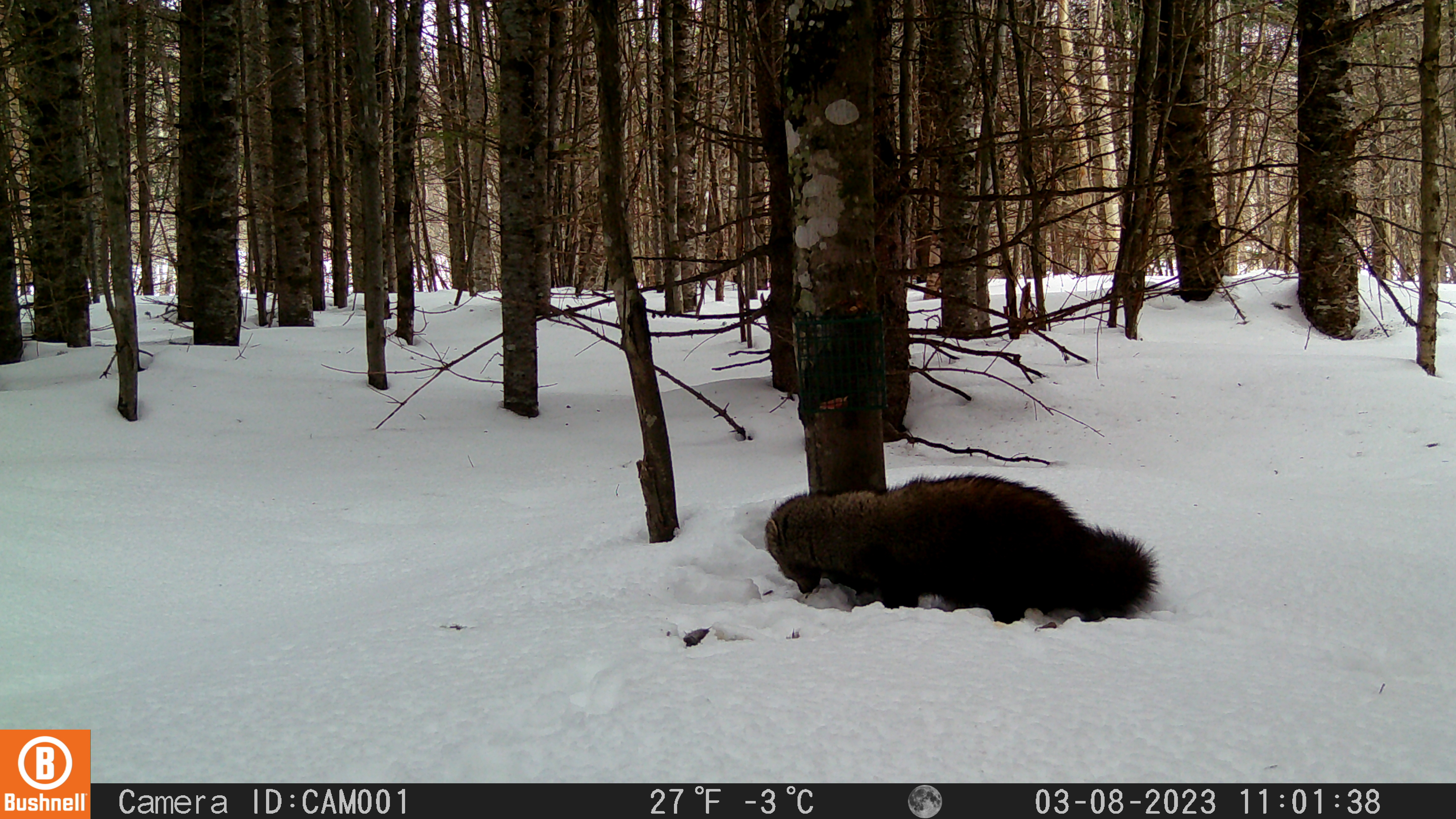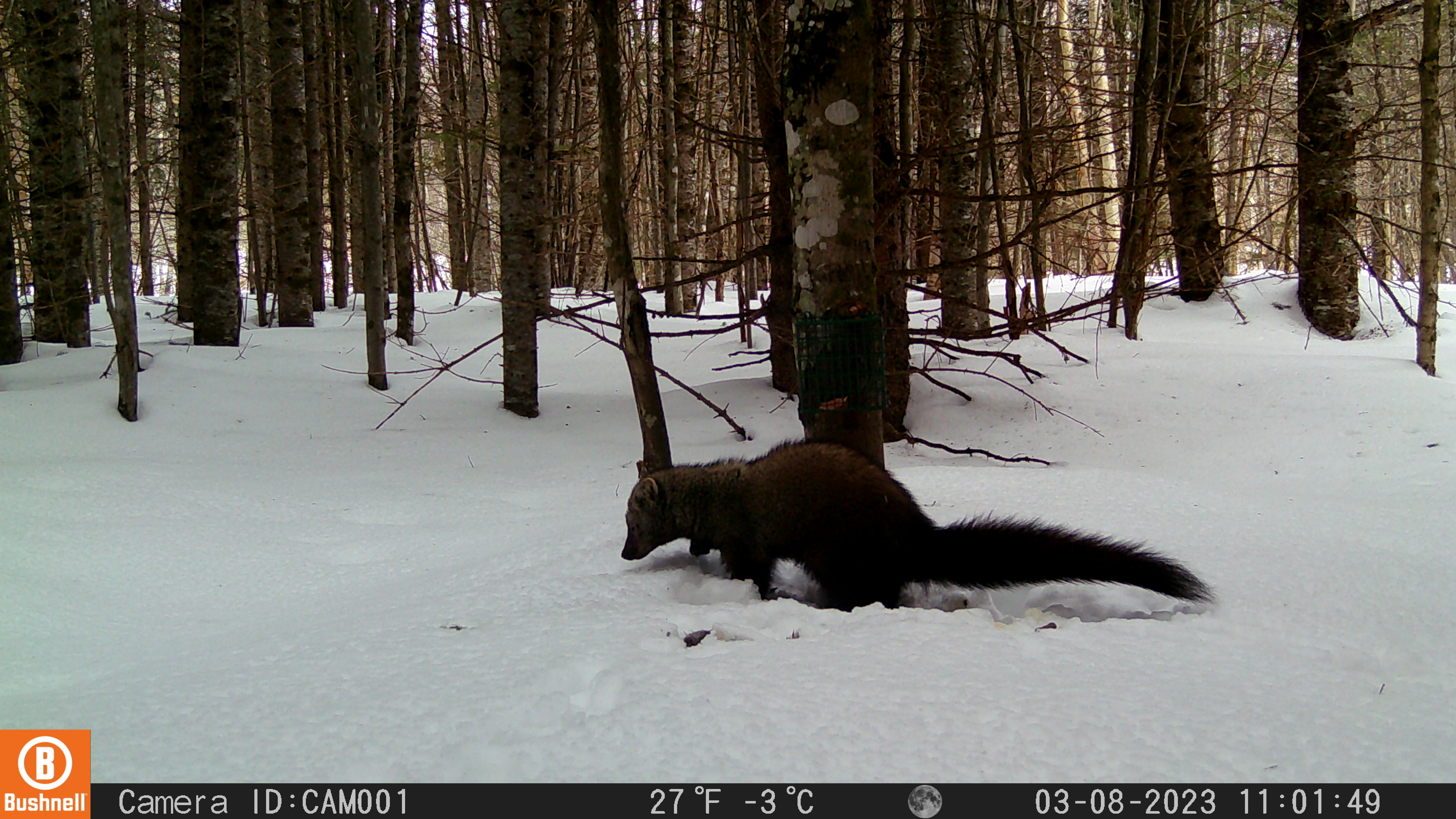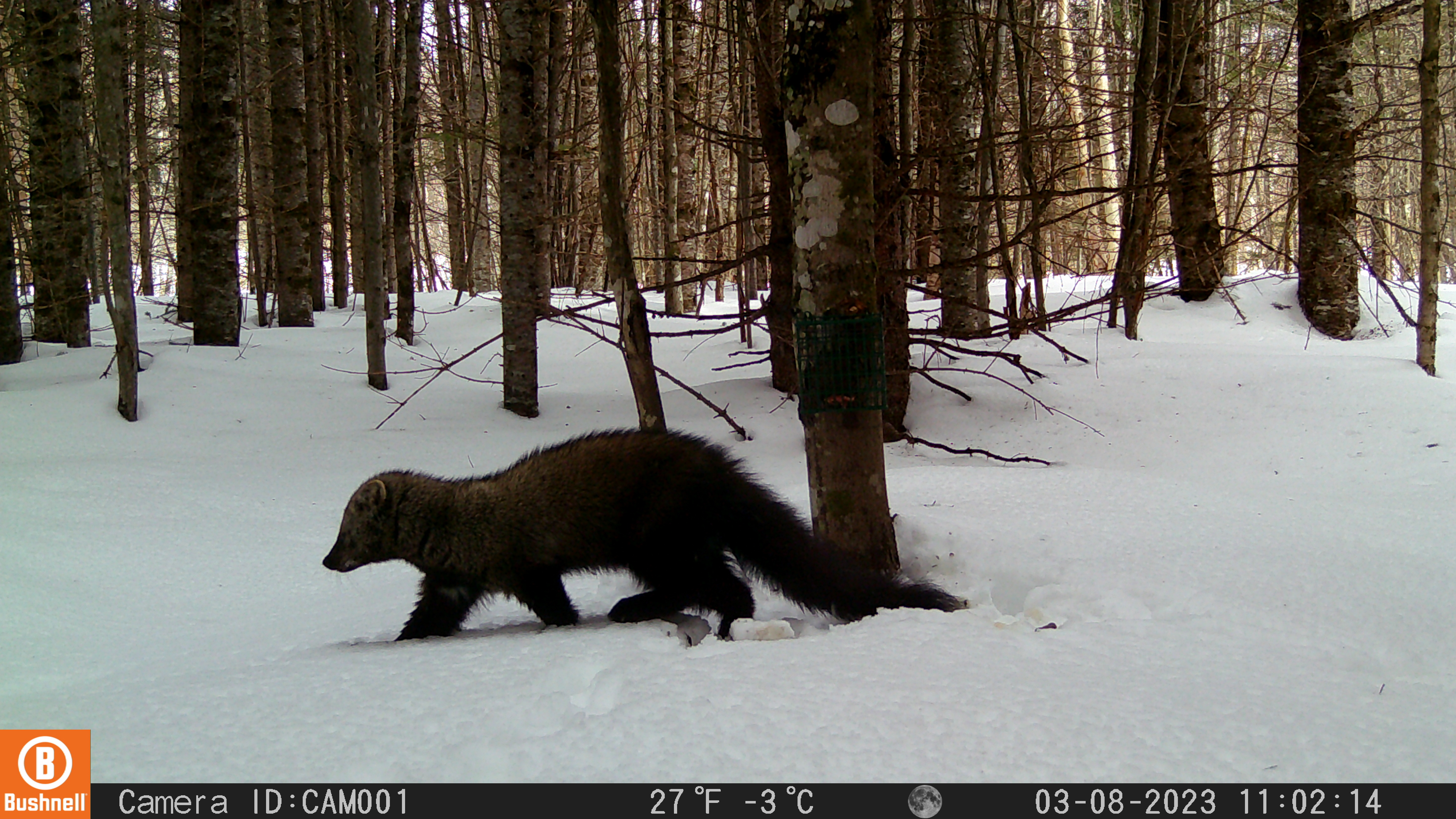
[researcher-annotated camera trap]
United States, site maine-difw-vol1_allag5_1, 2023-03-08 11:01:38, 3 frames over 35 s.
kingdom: Animalia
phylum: Chordata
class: Mammalia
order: Carnivora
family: Mustelidae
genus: Pekania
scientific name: Pekania pennanti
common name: fisher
Fisher (Pekania pennanti).